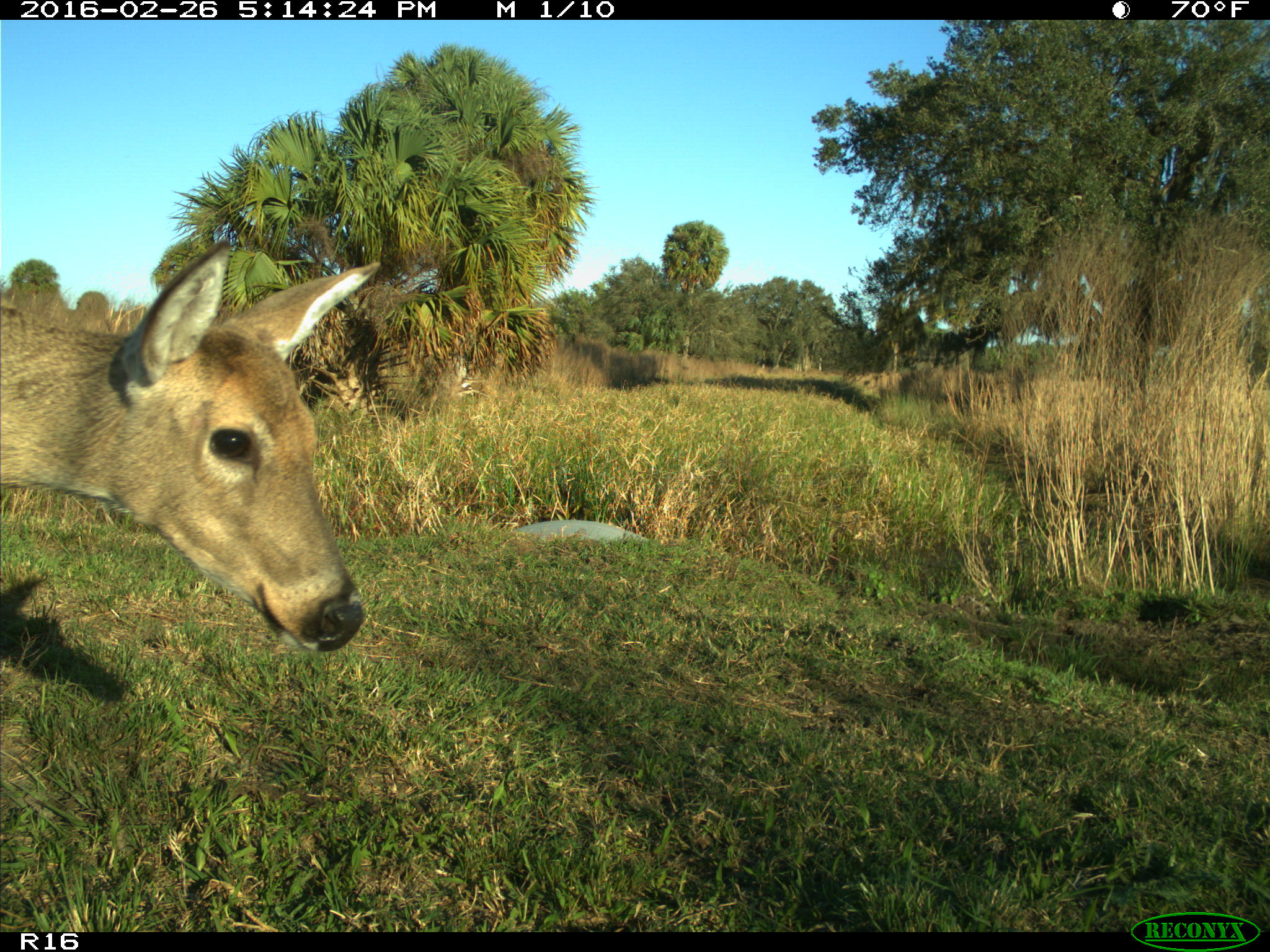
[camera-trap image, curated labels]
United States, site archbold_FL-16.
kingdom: Animalia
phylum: Chordata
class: Mammalia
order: Artiodactyla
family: Cervidae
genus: Odocoileus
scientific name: Odocoileus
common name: deer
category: unidentified deer